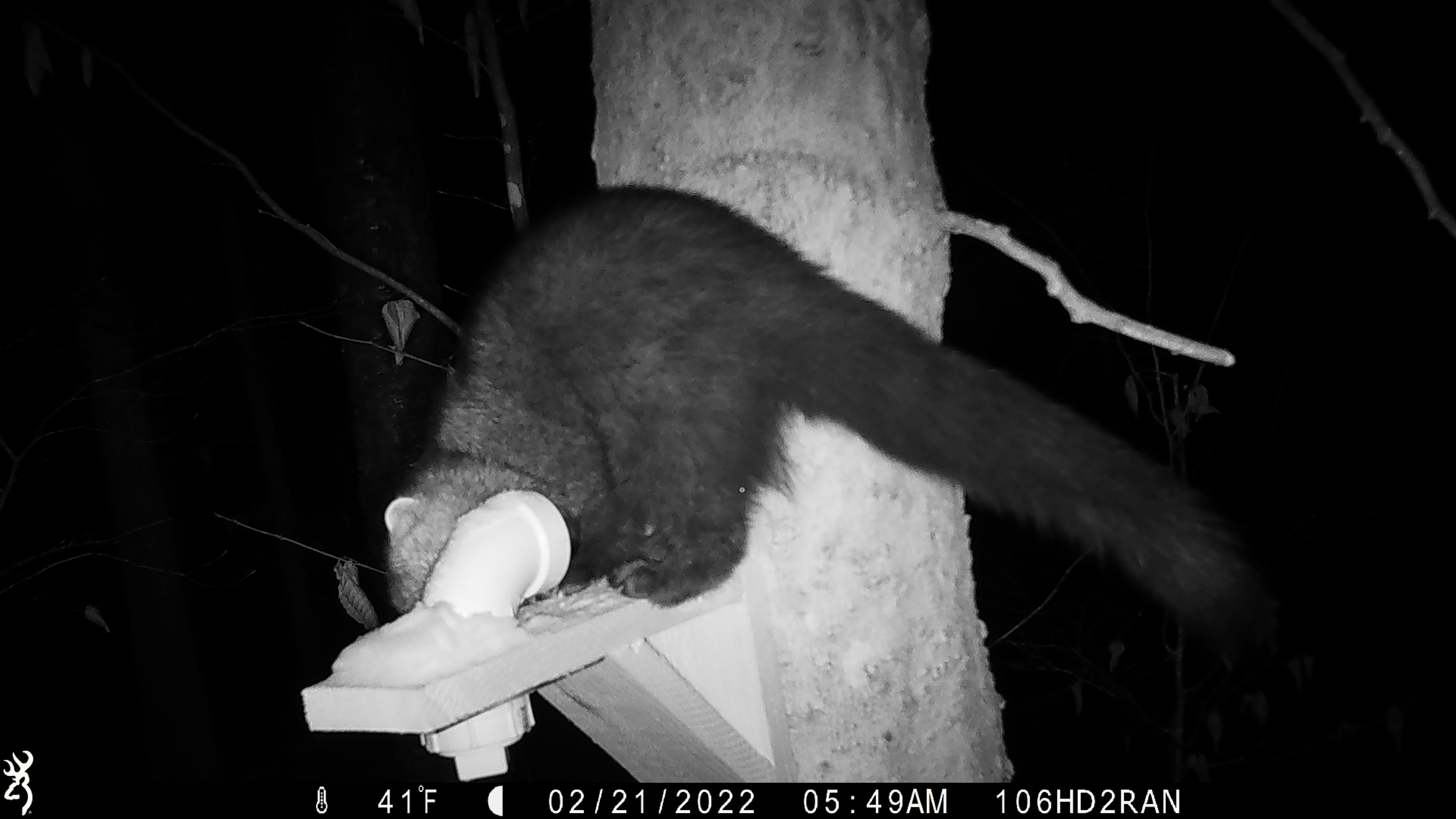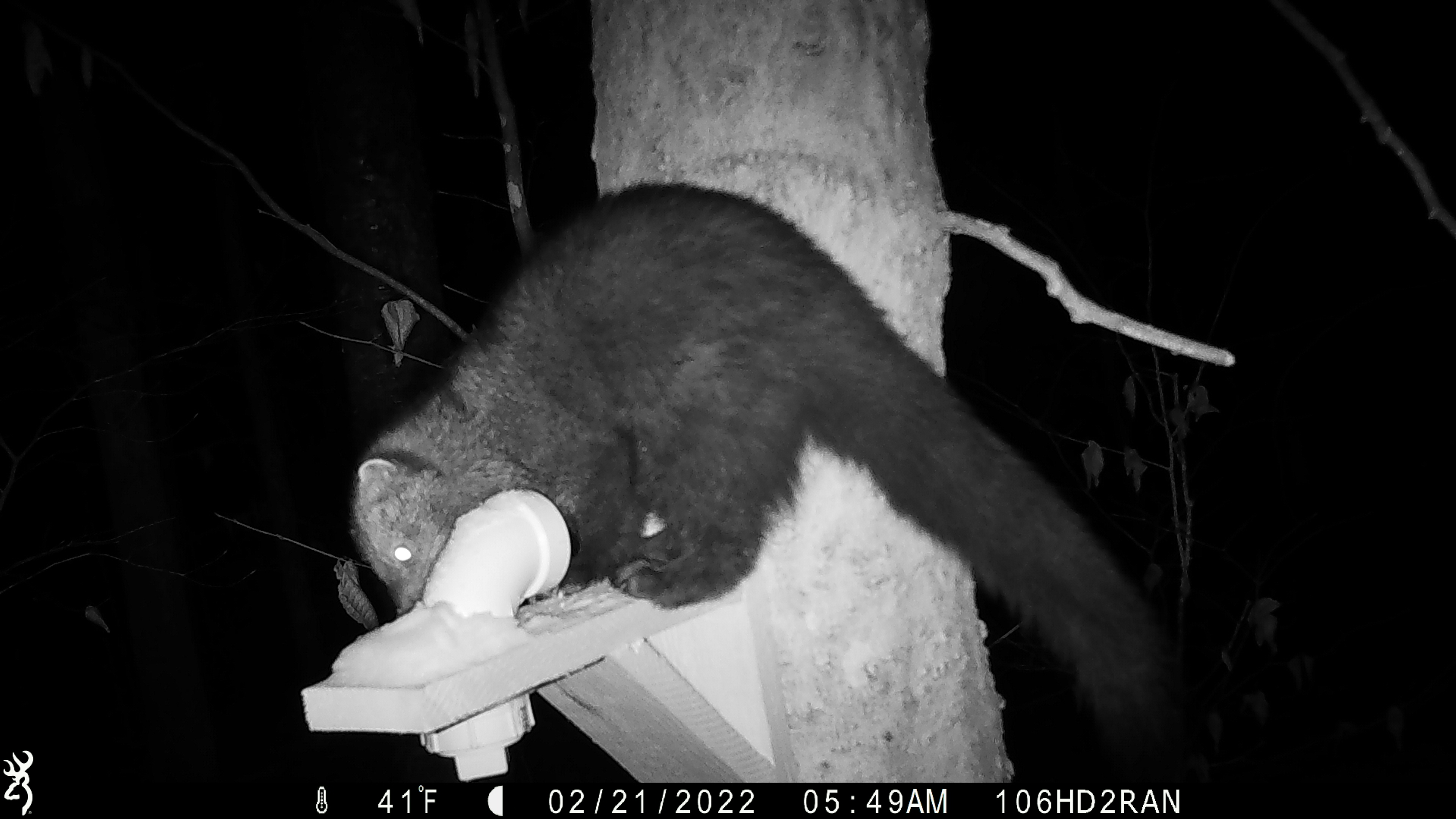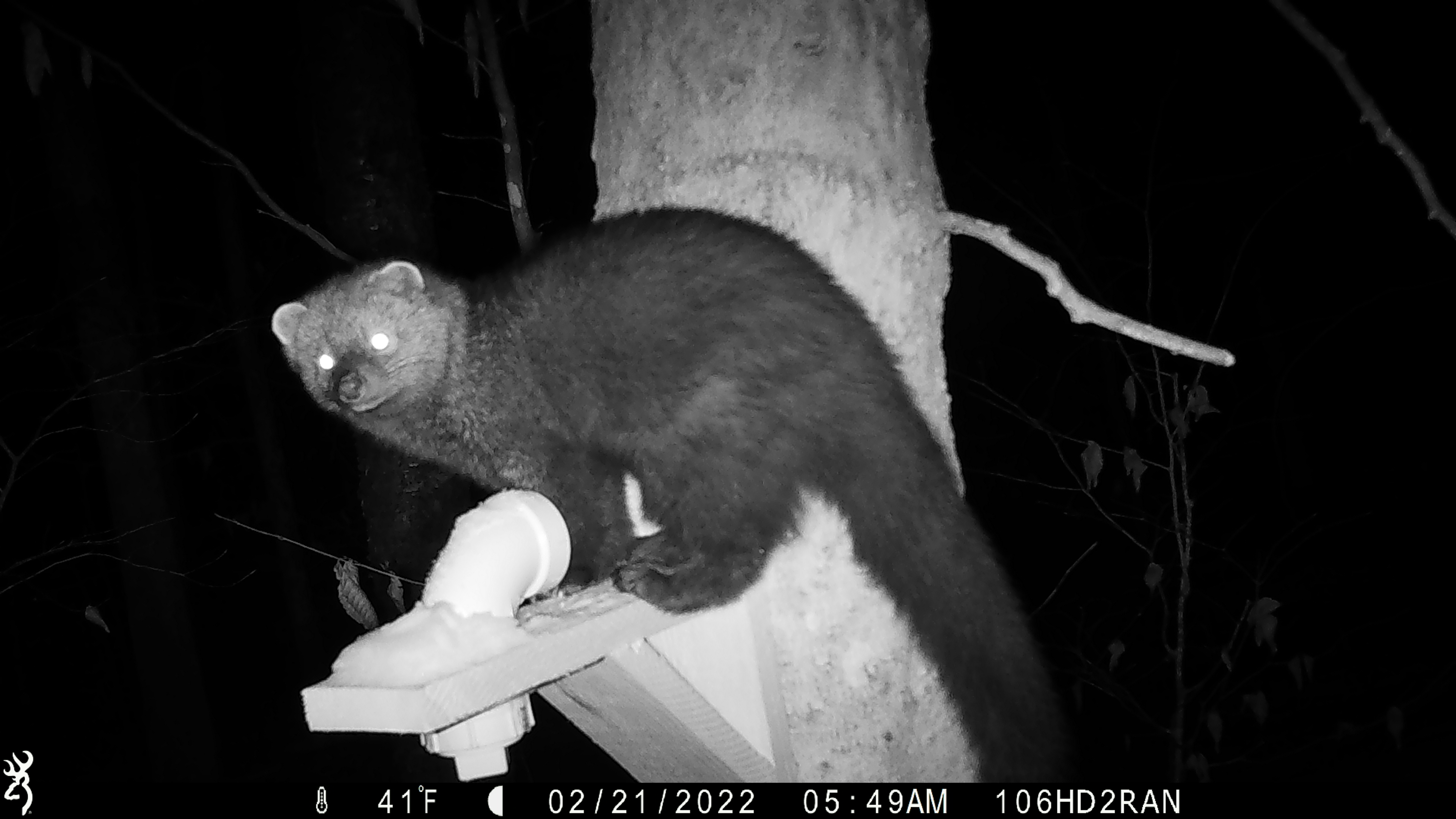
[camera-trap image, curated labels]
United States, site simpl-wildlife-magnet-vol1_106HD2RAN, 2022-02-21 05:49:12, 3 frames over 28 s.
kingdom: Animalia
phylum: Chordata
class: Mammalia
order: Carnivora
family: Mustelidae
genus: Pekania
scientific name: Pekania pennanti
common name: fisher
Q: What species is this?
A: Fisher (Pekania pennanti).